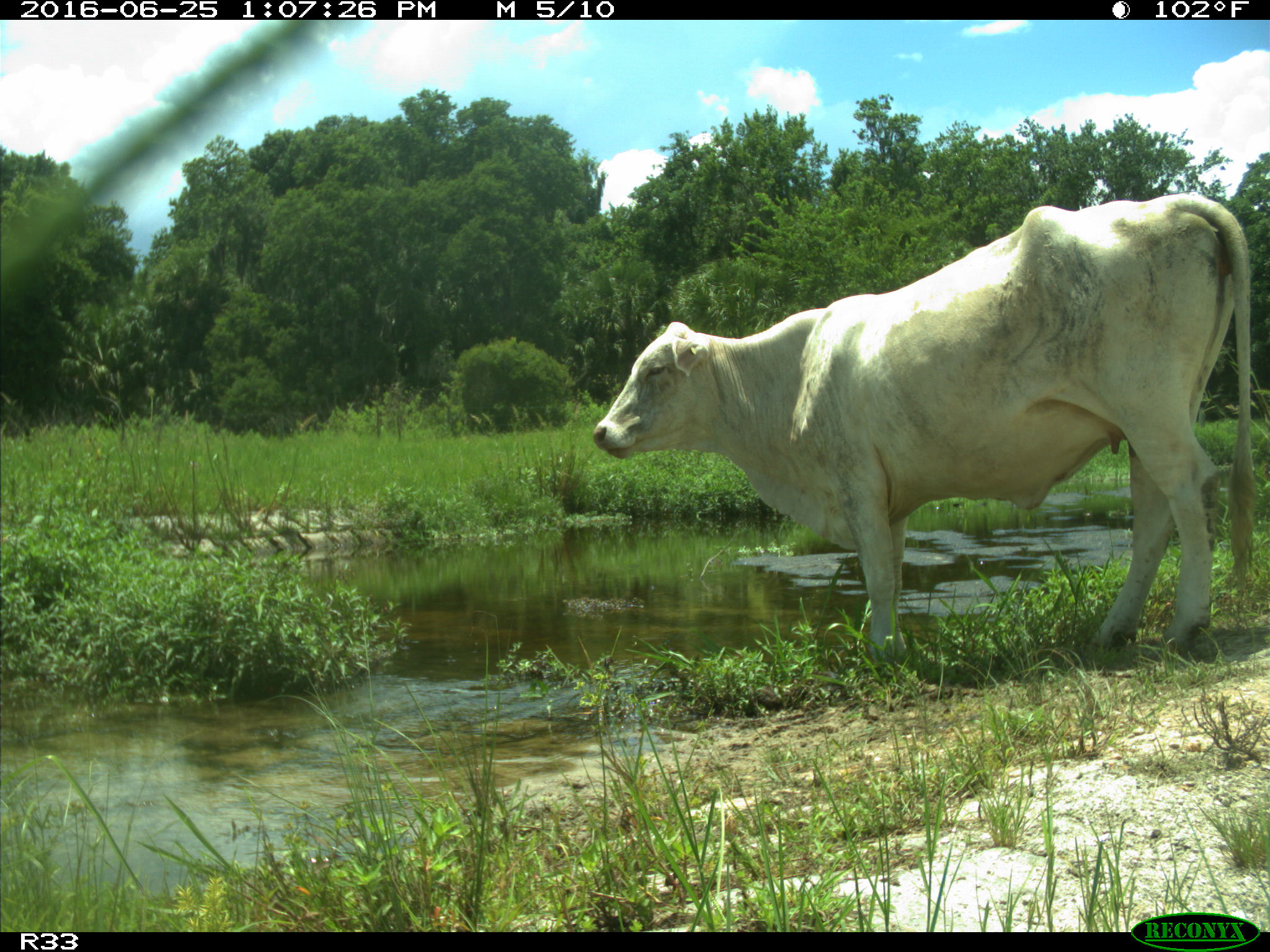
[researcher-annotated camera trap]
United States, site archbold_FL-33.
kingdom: Animalia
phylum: Chordata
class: Mammalia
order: Artiodactyla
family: Bovidae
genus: Bos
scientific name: Bos taurus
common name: domestic cow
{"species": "Bos taurus (domestic cow)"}